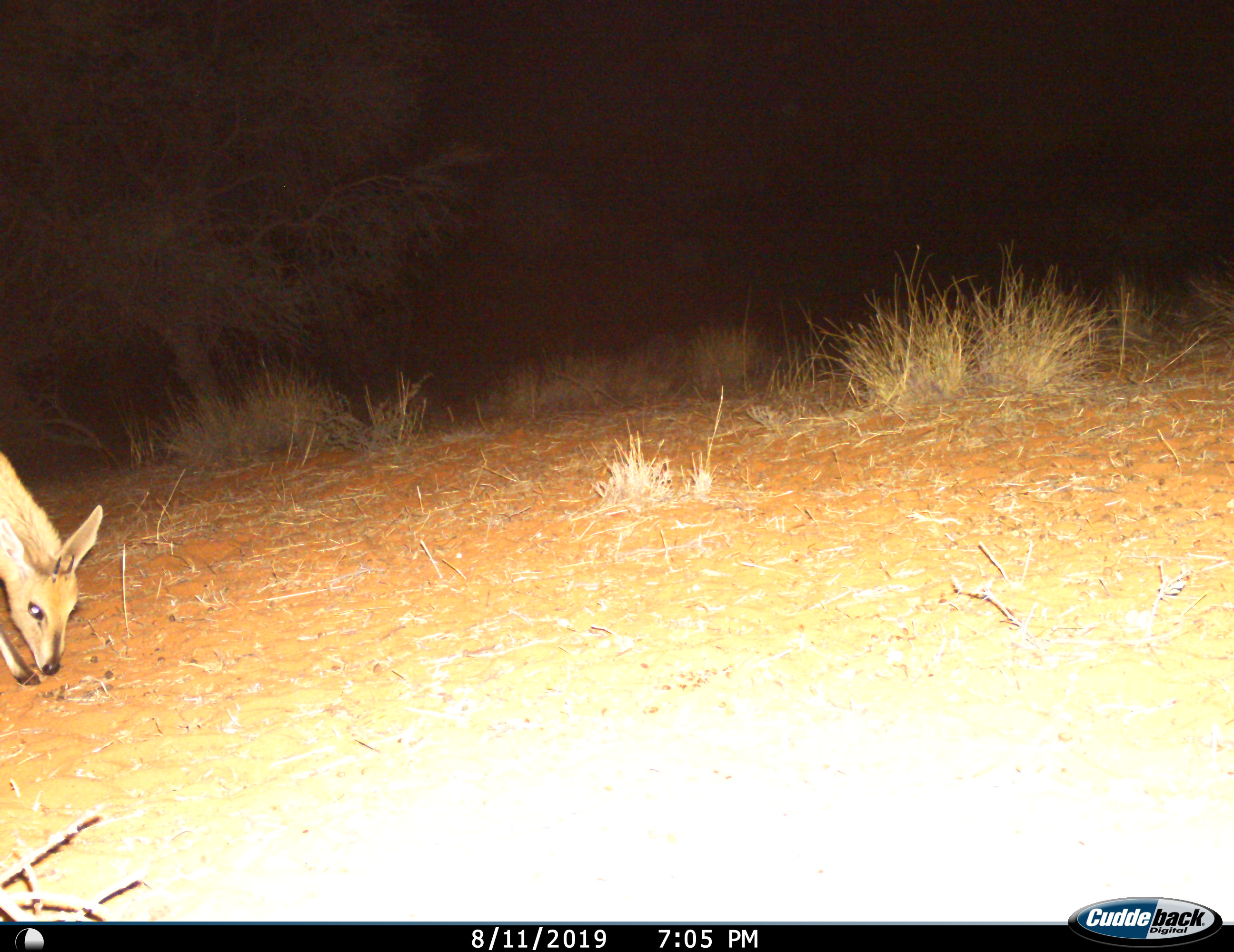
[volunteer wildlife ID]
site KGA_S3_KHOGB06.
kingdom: Animalia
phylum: Chordata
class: Mammalia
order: Artiodactyla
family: Bovidae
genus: Sylvicapra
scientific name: Sylvicapra grimmia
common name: common duiker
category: duikercommongrey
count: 1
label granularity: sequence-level